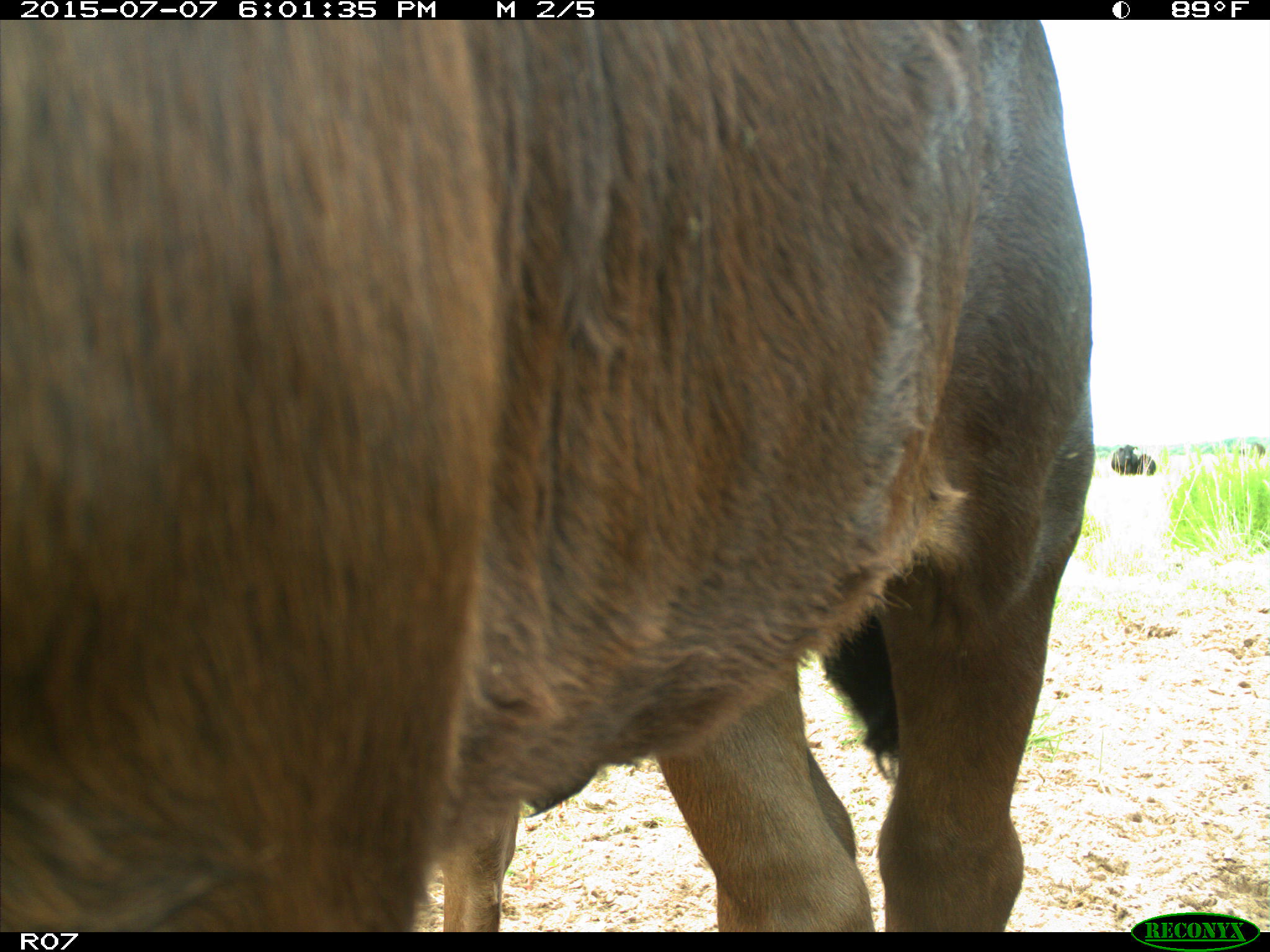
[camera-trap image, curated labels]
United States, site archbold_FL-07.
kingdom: Animalia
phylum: Chordata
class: Mammalia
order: Artiodactyla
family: Bovidae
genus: Bos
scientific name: Bos taurus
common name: domestic cow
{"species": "Bos taurus (domestic cow)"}